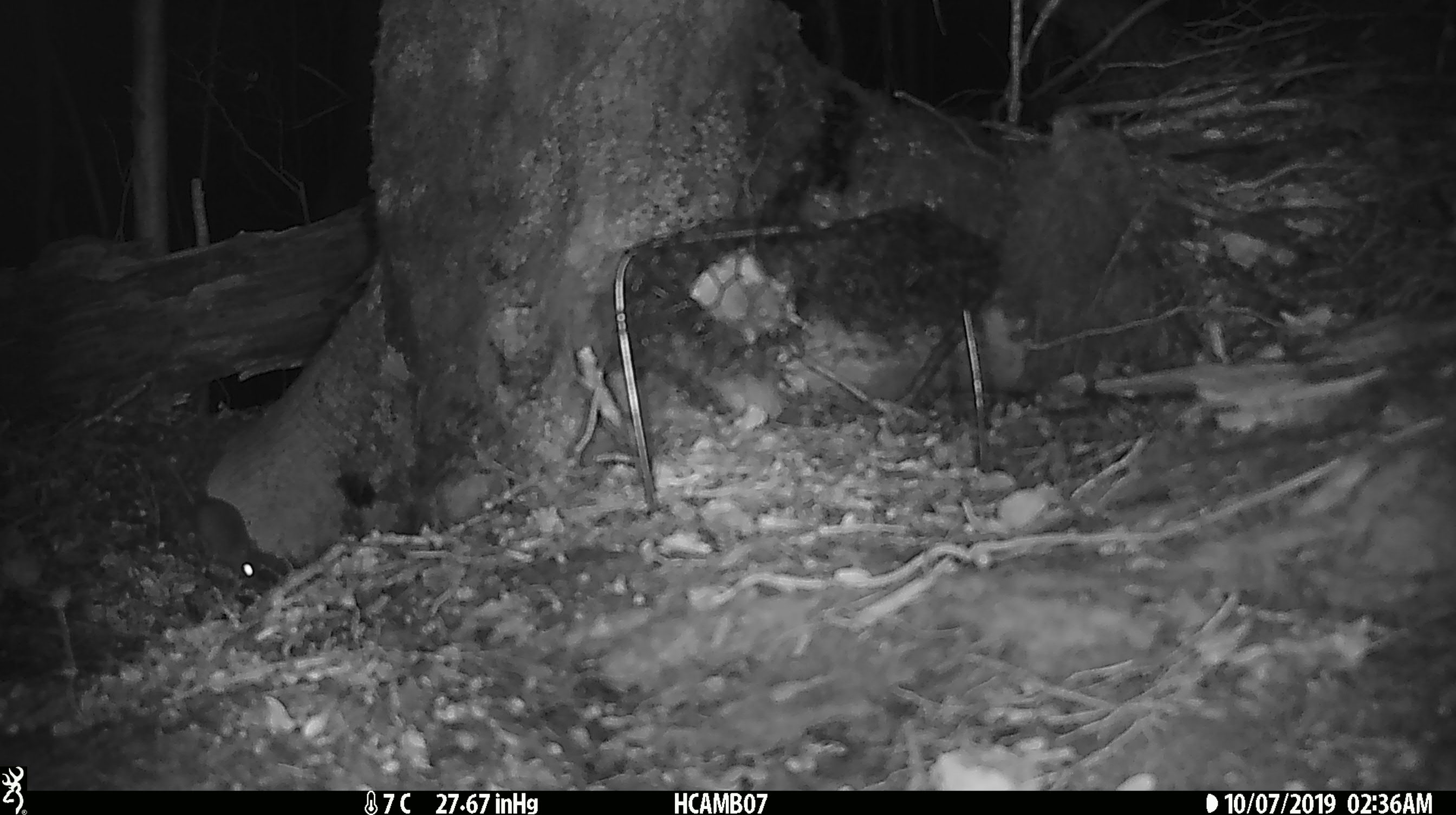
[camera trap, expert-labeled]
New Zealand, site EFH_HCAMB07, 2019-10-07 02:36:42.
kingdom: Animalia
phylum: Chordata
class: Mammalia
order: Rodentia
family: Muridae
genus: Mus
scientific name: Mus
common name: mouse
Mouse (Mus).